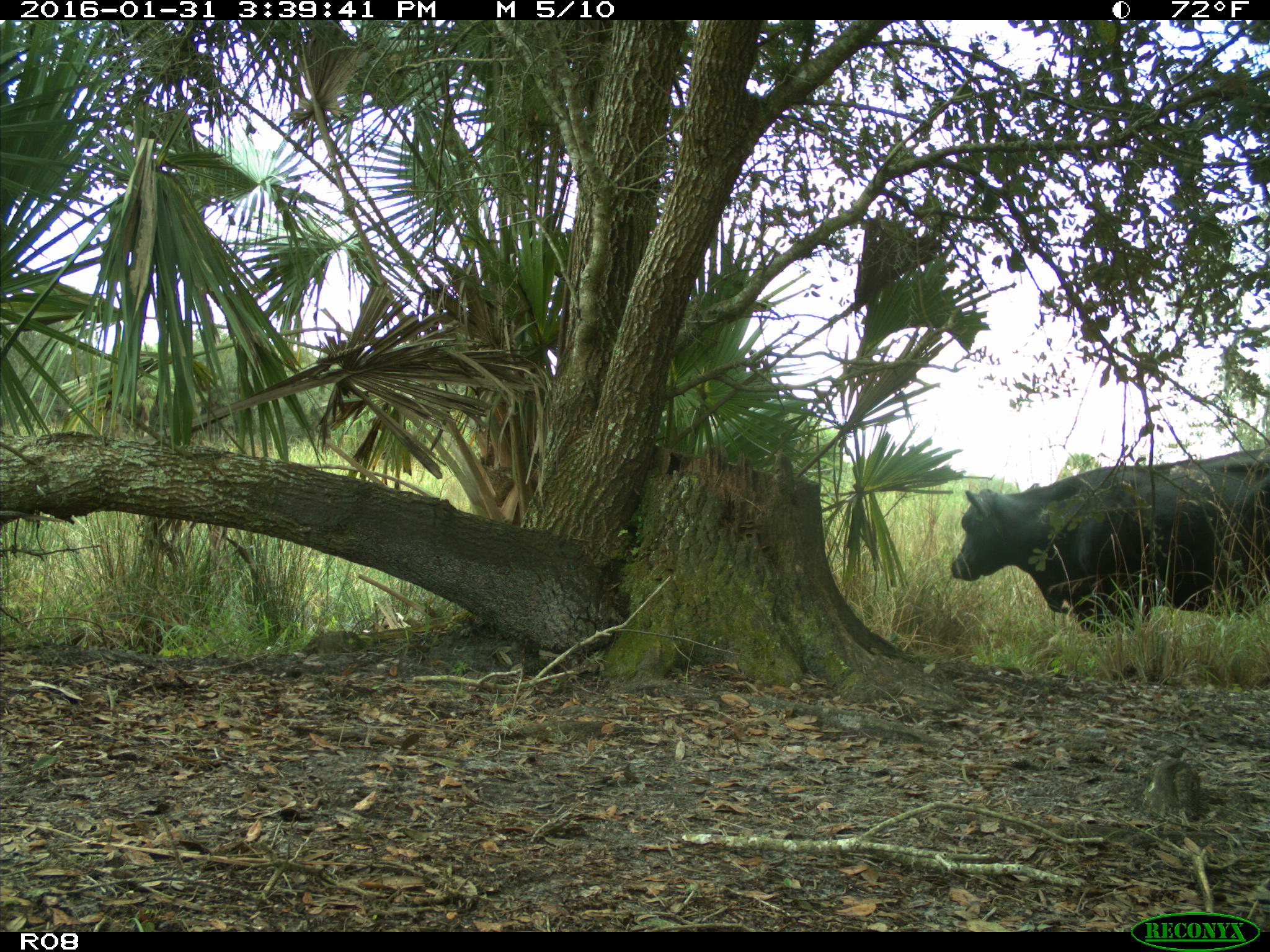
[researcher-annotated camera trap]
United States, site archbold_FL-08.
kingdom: Animalia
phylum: Chordata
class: Mammalia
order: Artiodactyla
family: Bovidae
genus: Bos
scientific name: Bos taurus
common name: domestic cow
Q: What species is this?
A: Bos taurus (domestic cow).